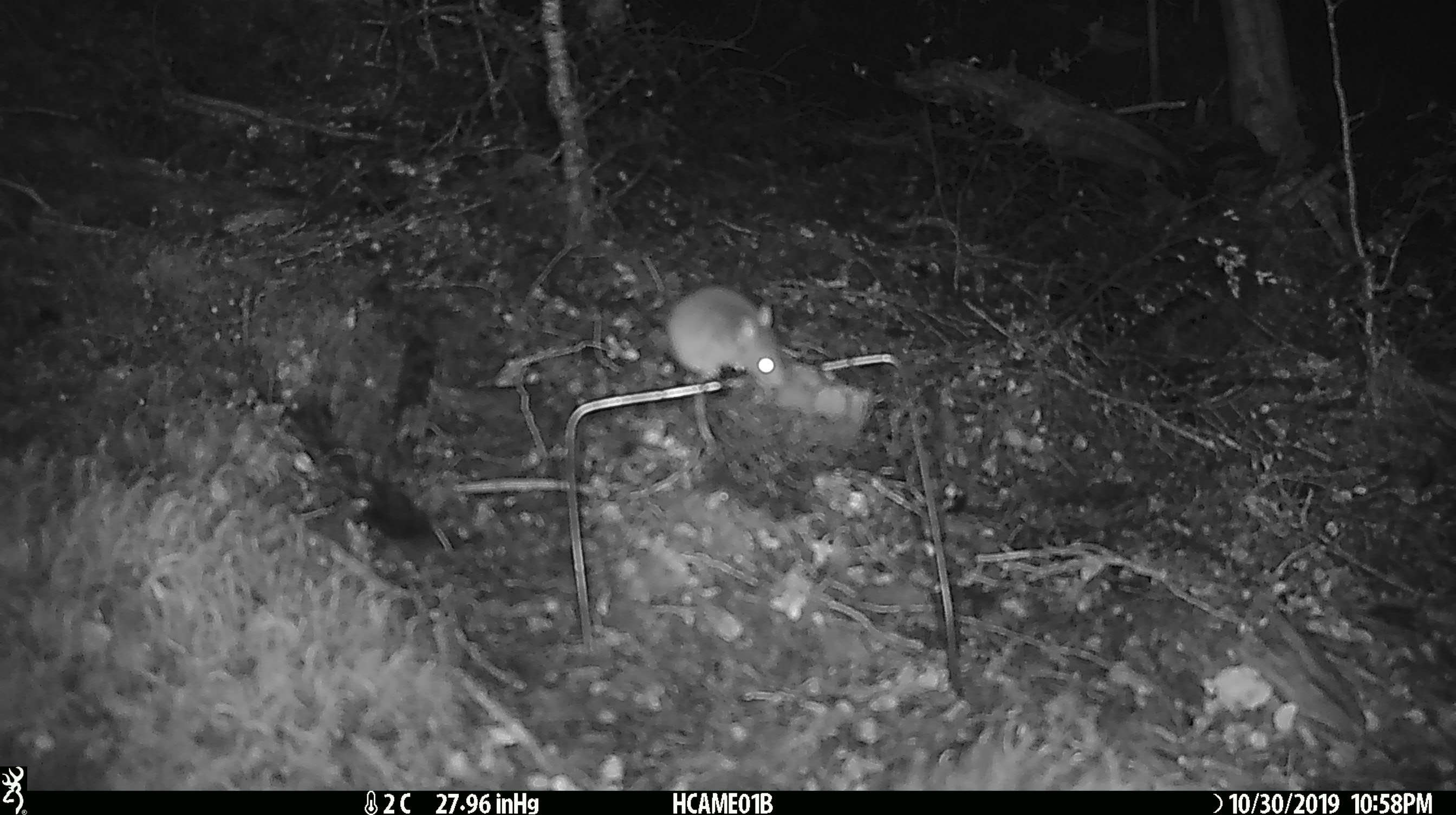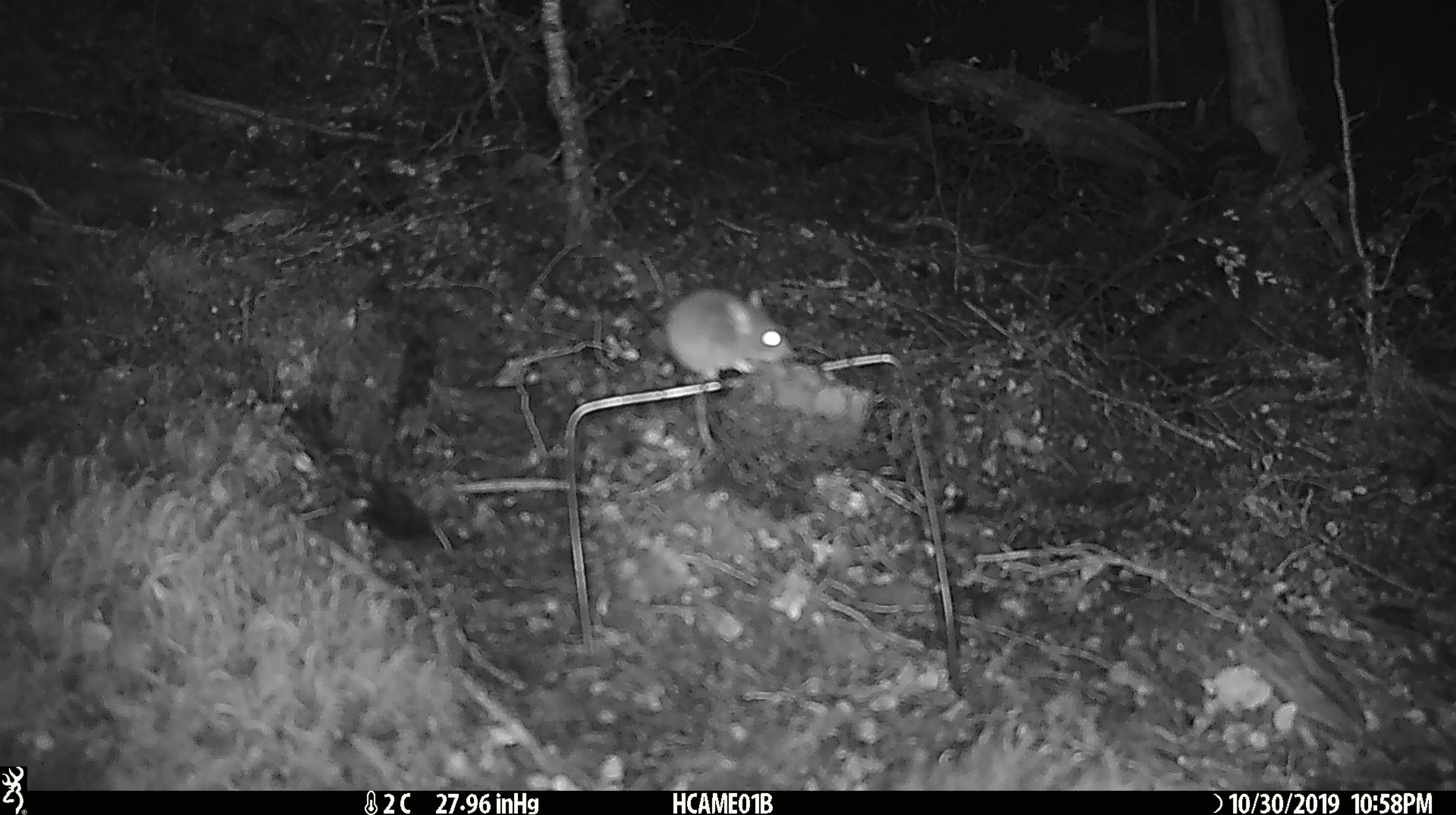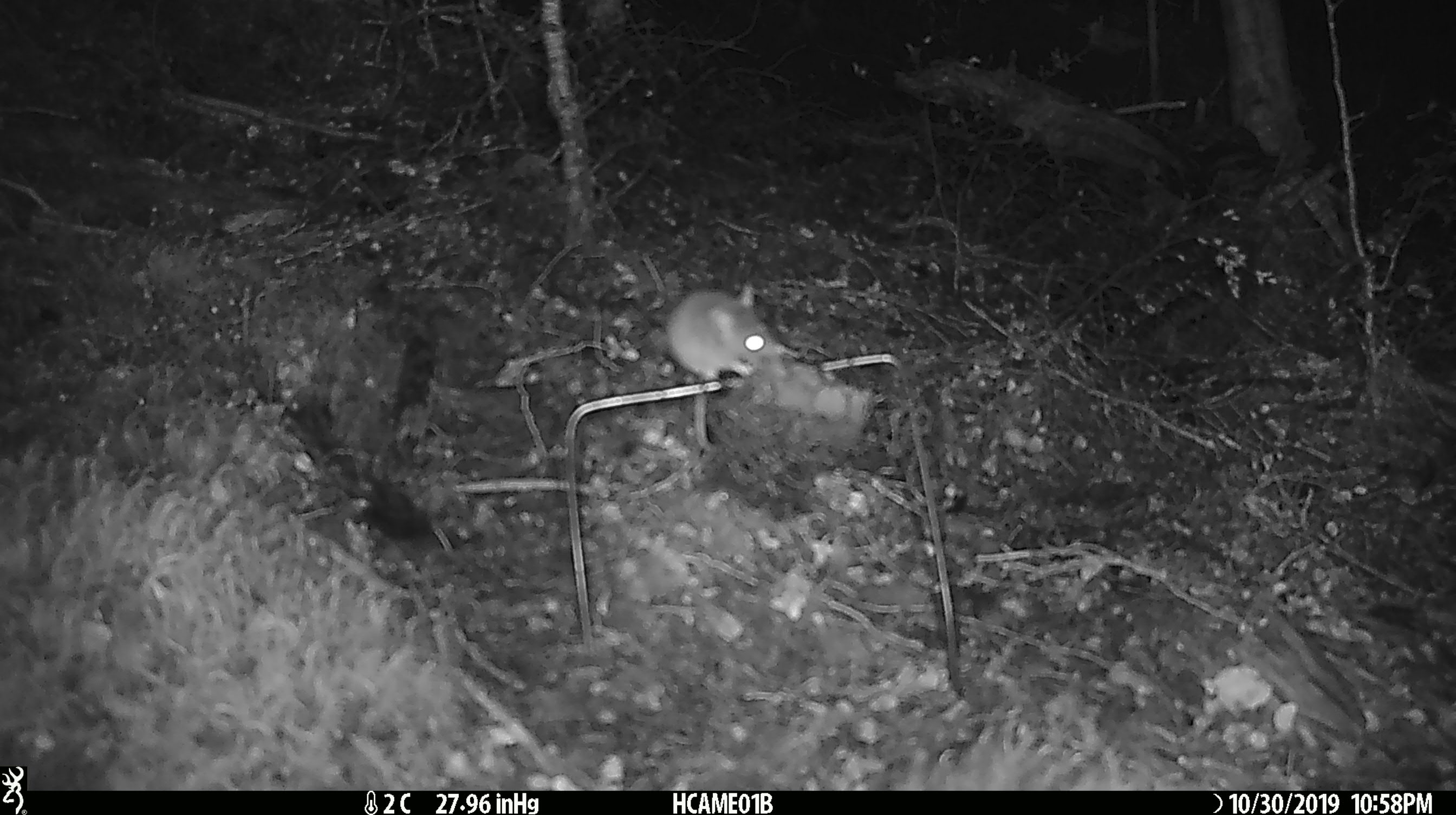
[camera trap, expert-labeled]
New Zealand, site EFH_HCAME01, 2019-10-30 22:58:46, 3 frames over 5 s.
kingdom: Animalia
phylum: Chordata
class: Mammalia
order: Rodentia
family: Muridae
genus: Mus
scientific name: Mus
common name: mouse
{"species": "mouse (Mus)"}